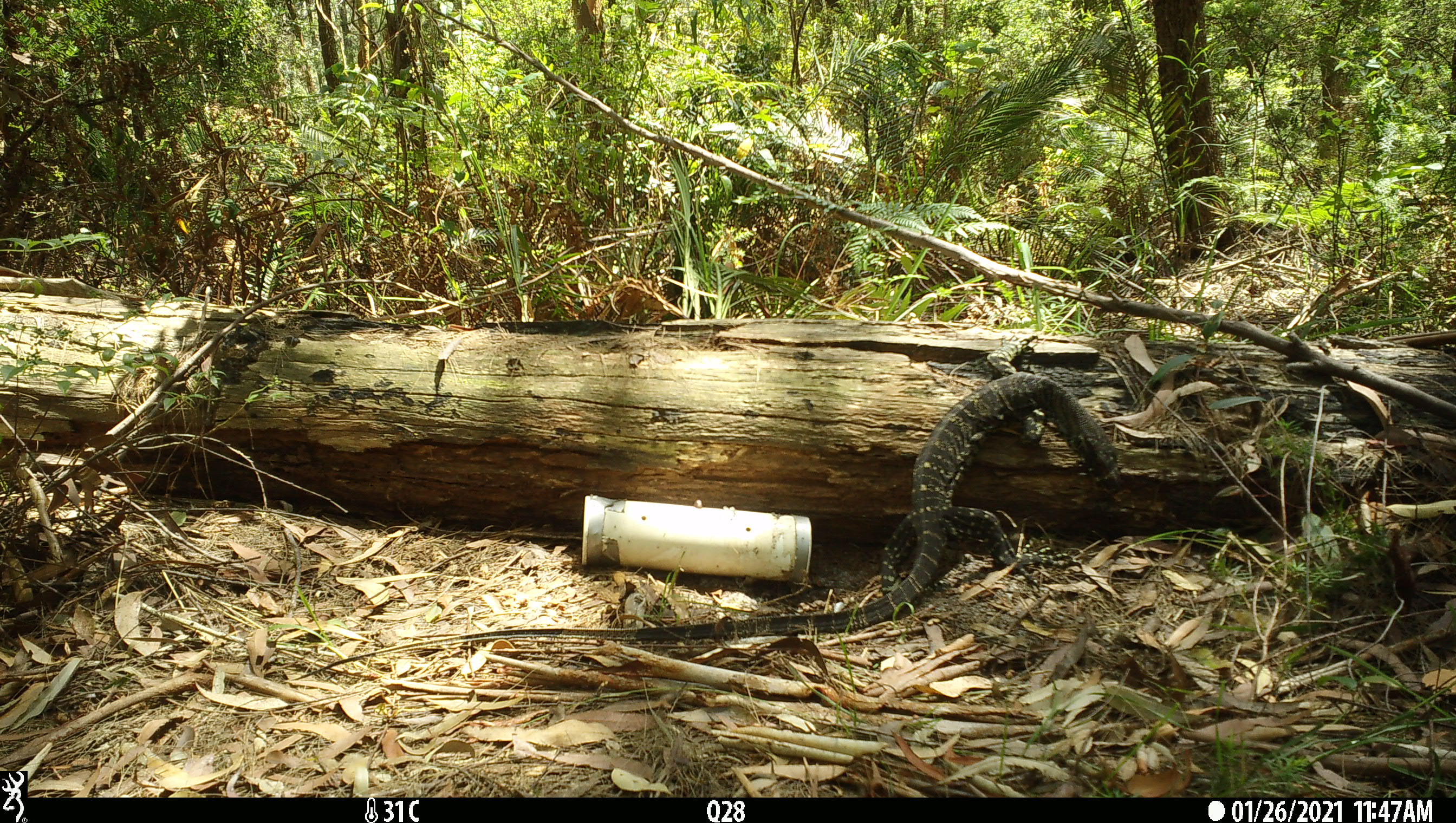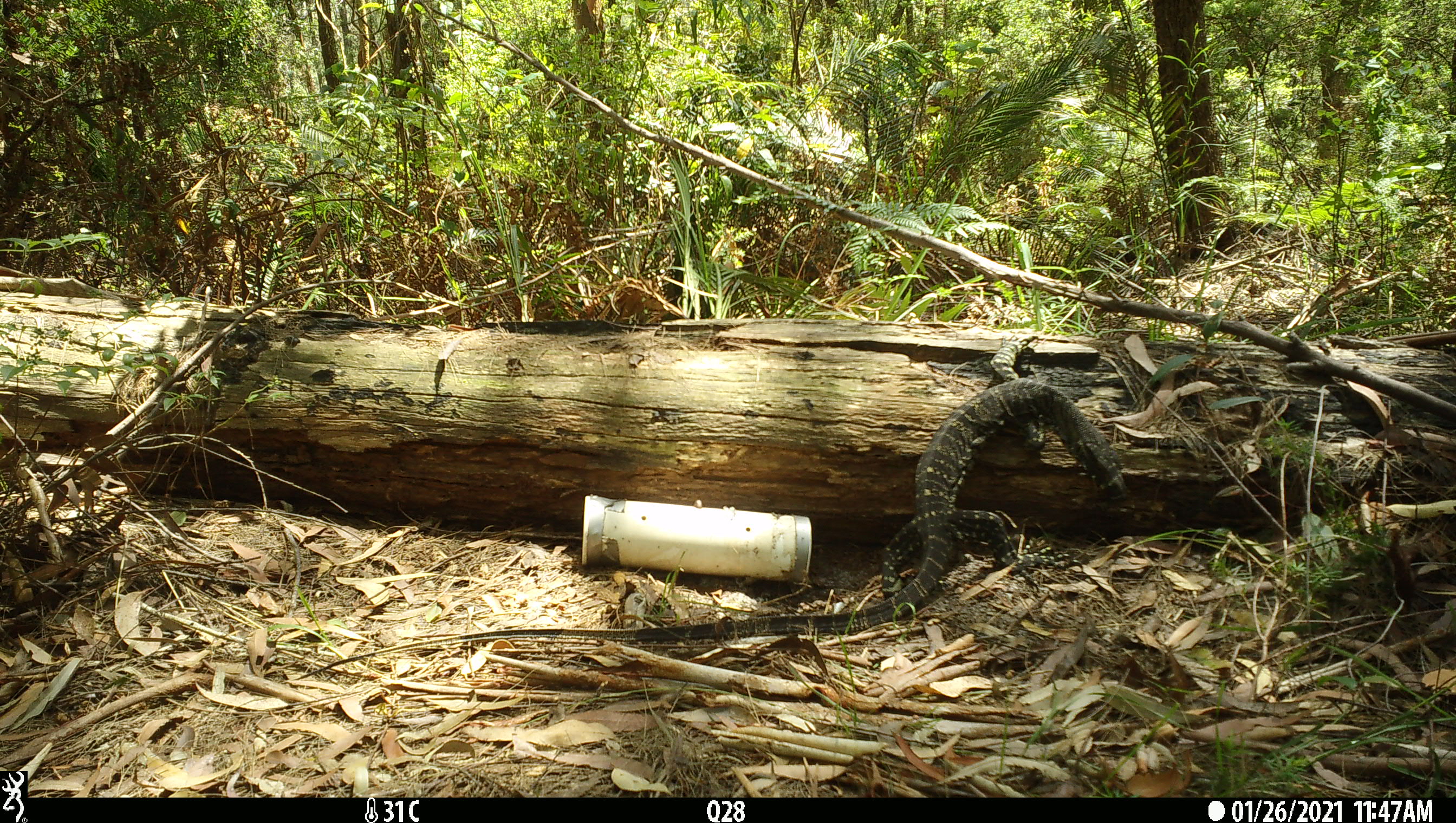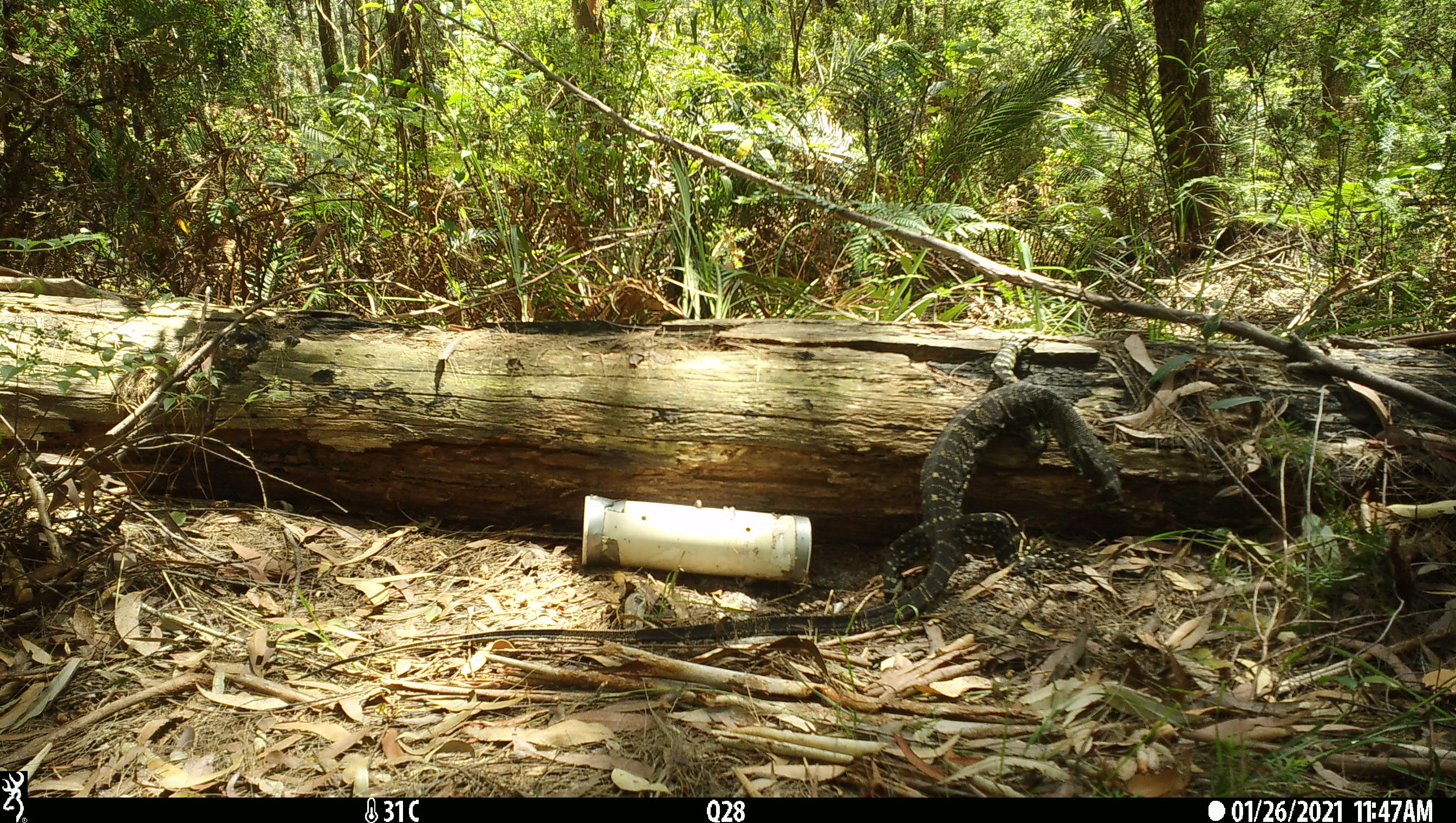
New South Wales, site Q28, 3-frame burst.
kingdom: Animalia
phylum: Chordata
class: Reptilia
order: Squamata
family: Varanidae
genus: Varanus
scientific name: Varanus varius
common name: lace monitor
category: goanna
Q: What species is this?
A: Goanna (lace monitor) (Varanus varius).